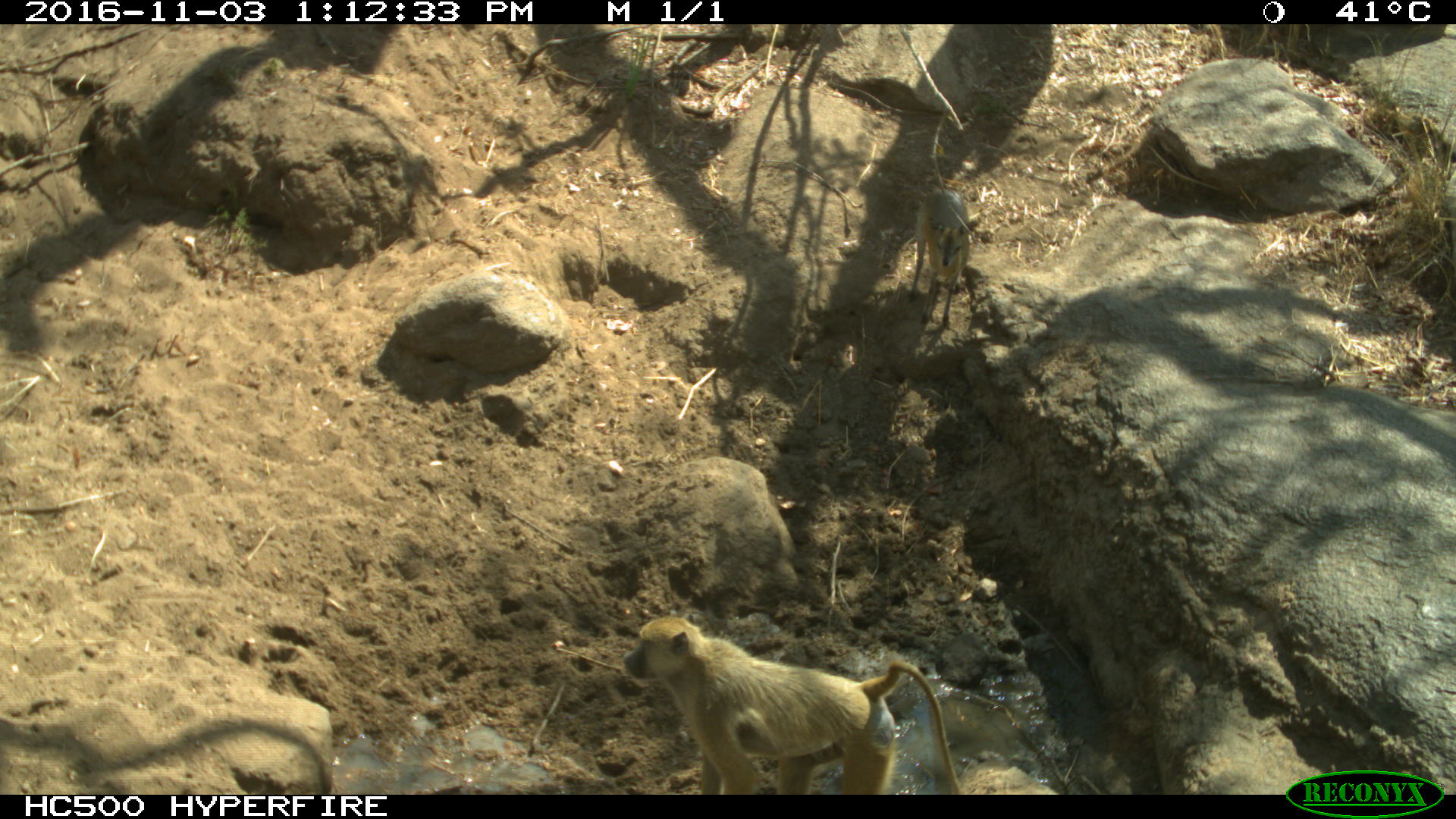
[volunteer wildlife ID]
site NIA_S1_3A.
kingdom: Animalia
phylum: Chordata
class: Mammalia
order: Primates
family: Cercopithecidae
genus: Papio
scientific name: Papio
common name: baboon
Baboon (Papio), count 1. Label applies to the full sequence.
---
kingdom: Animalia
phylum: Chordata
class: Mammalia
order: Artiodactyla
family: Bovidae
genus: Sylvicapra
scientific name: Sylvicapra grimmia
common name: common duiker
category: duikercommongrey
Duikercommongrey (common duiker) (Sylvicapra grimmia), count 1. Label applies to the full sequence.